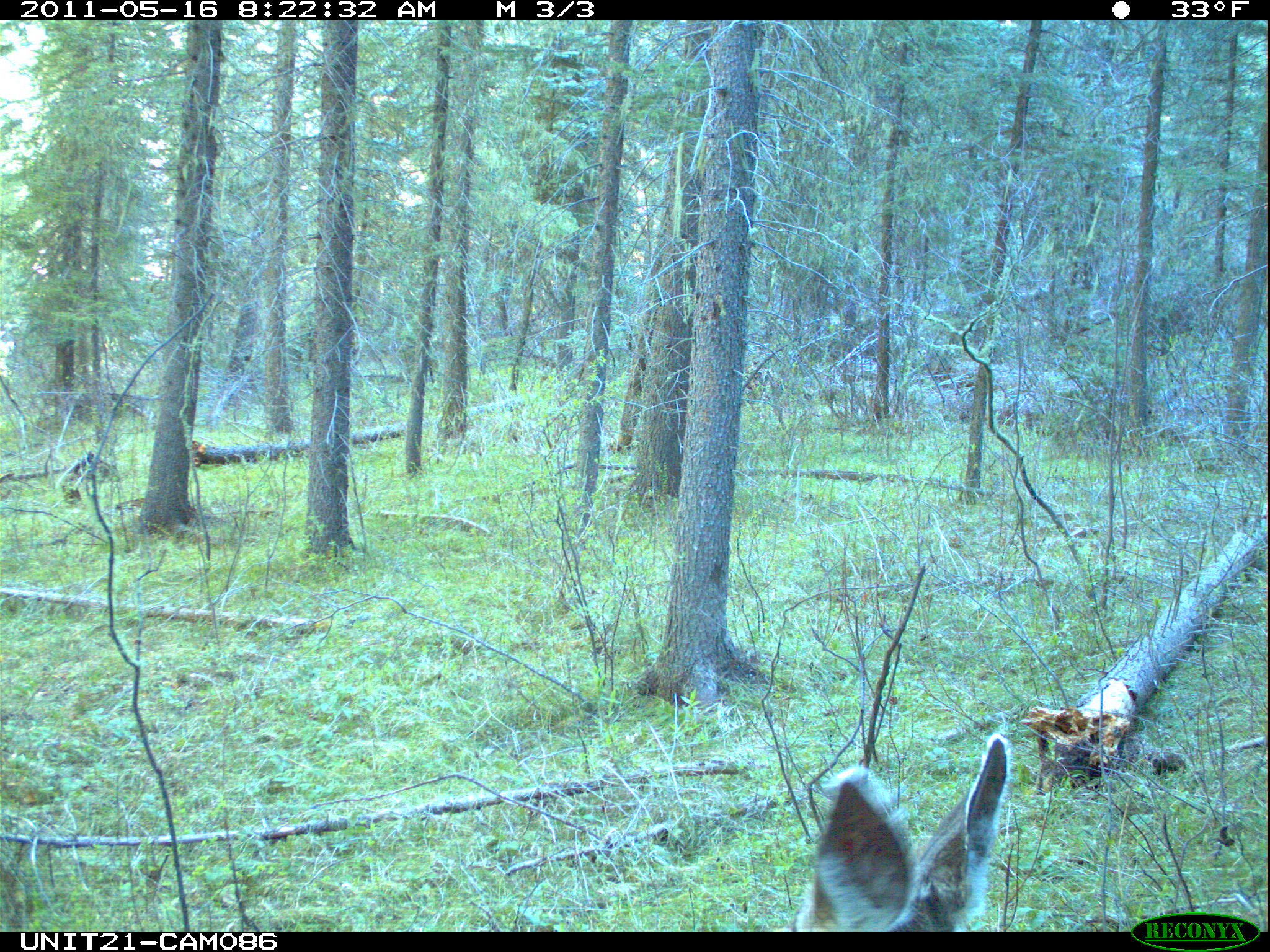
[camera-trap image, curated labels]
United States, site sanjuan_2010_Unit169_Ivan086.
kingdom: Animalia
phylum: Chordata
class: Mammalia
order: Artiodactyla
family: Cervidae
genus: Odocoileus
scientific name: Odocoileus hemionus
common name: mule deer